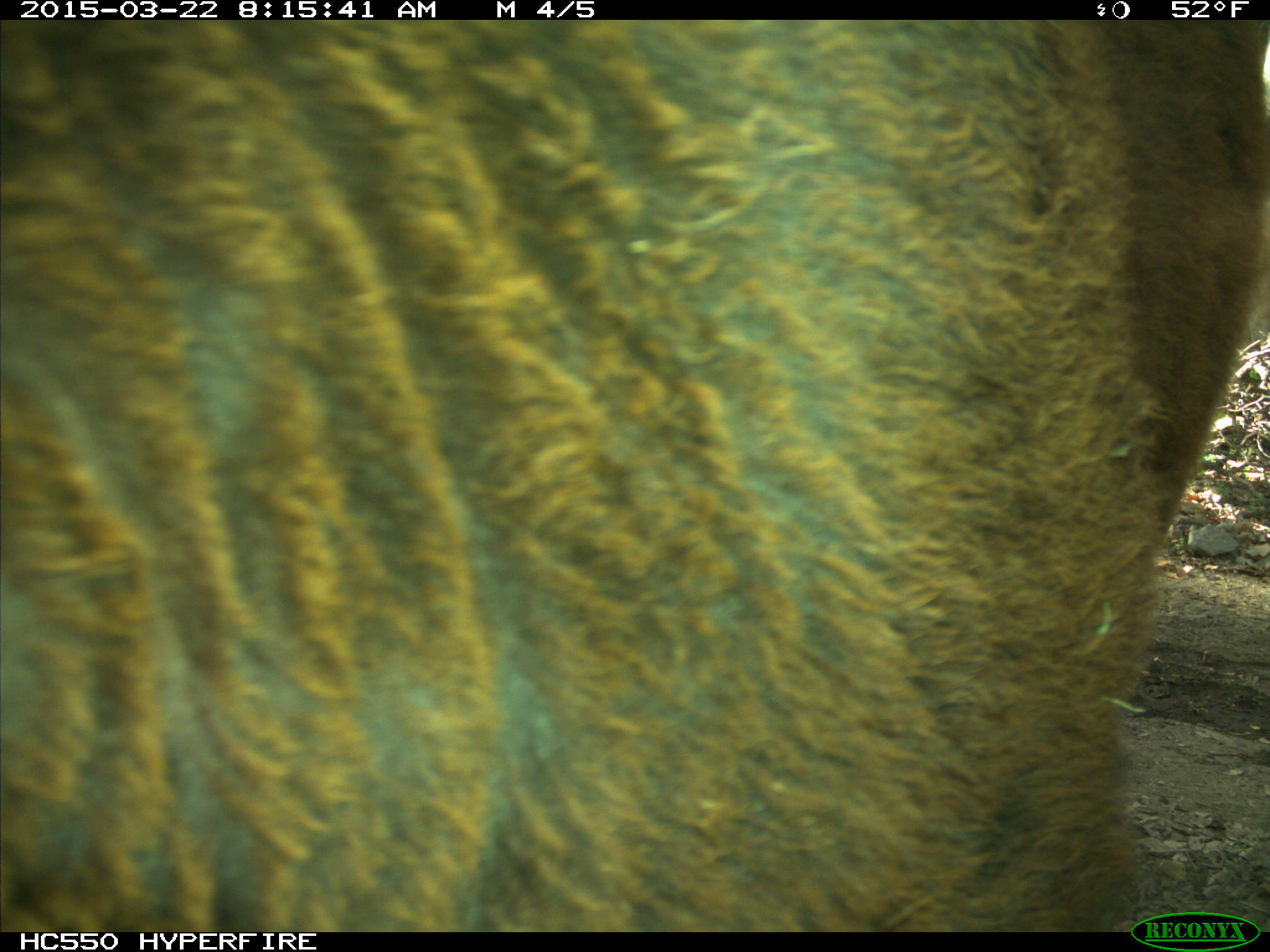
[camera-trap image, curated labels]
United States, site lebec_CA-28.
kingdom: Animalia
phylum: Chordata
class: Mammalia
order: Artiodactyla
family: Bovidae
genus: Bos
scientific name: Bos taurus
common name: domestic cow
Bos taurus (domestic cow).